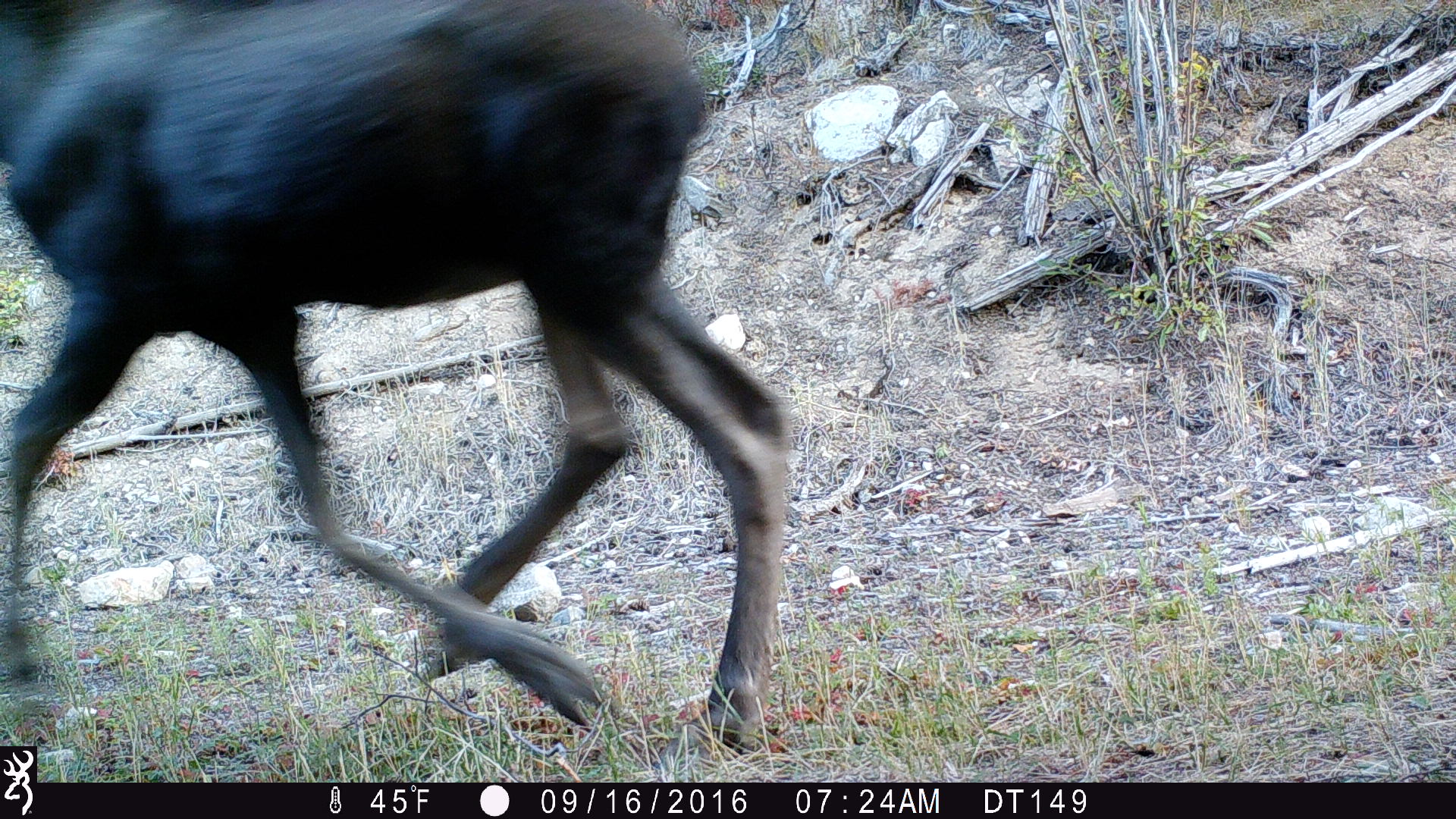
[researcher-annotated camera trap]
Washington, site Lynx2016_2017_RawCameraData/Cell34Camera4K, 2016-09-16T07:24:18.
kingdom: Animalia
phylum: Chordata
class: Mammalia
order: Artiodactyla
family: Cervidae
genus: Alces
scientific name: Alces alces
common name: moose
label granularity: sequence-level